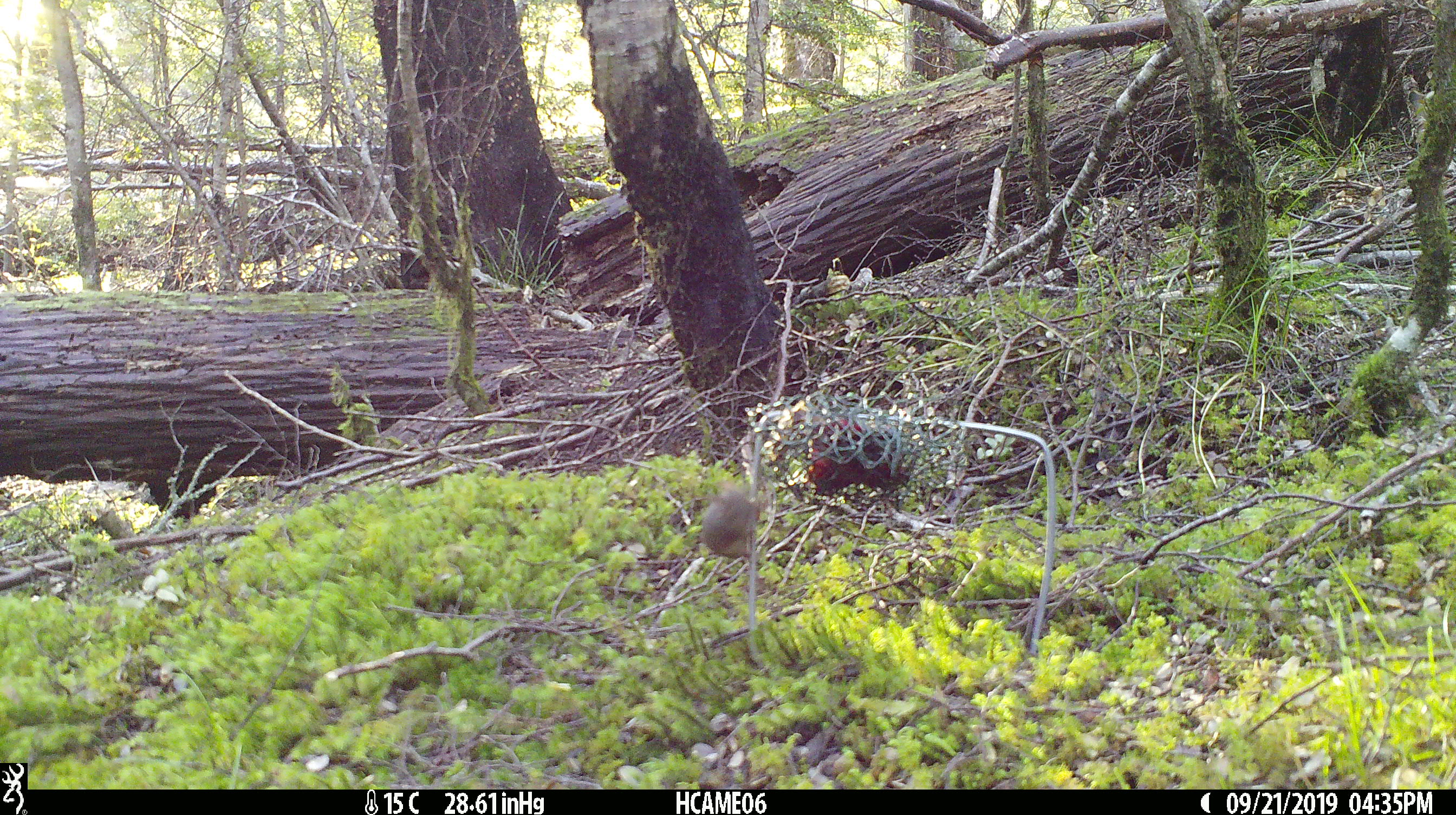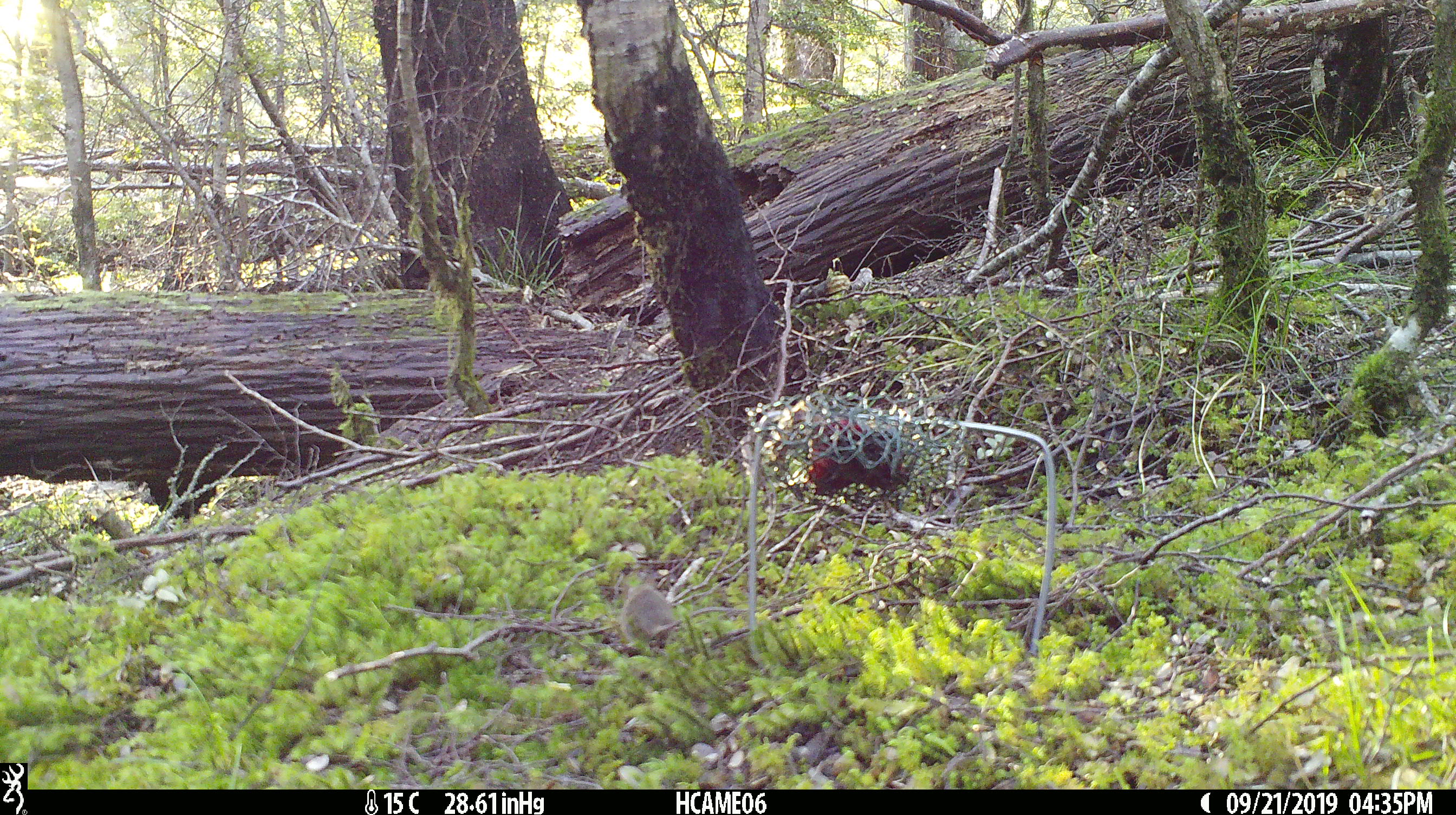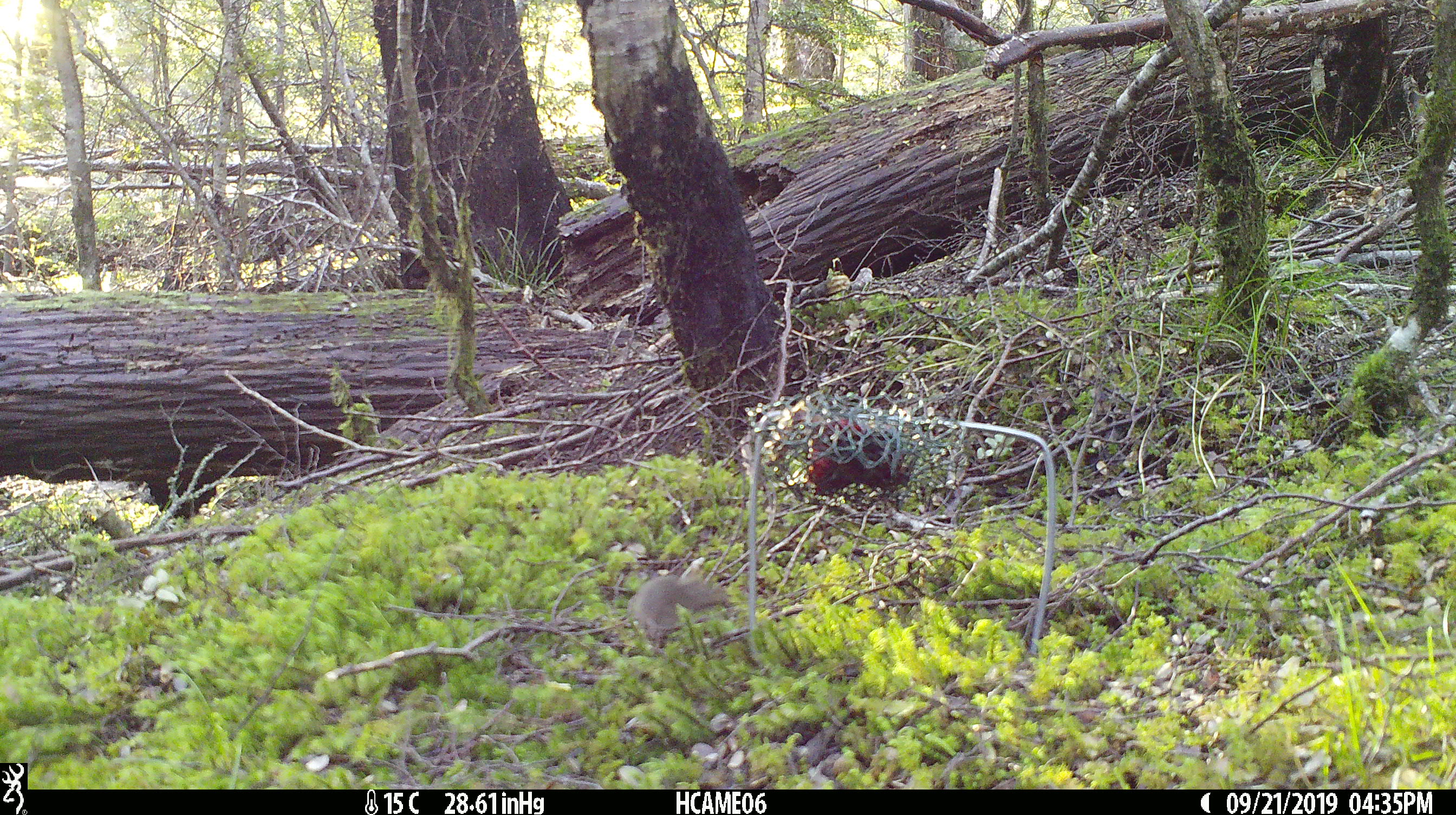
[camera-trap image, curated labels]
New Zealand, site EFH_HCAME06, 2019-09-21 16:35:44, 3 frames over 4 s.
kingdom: Animalia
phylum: Chordata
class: Mammalia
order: Rodentia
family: Muridae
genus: Mus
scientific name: Mus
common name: mouse